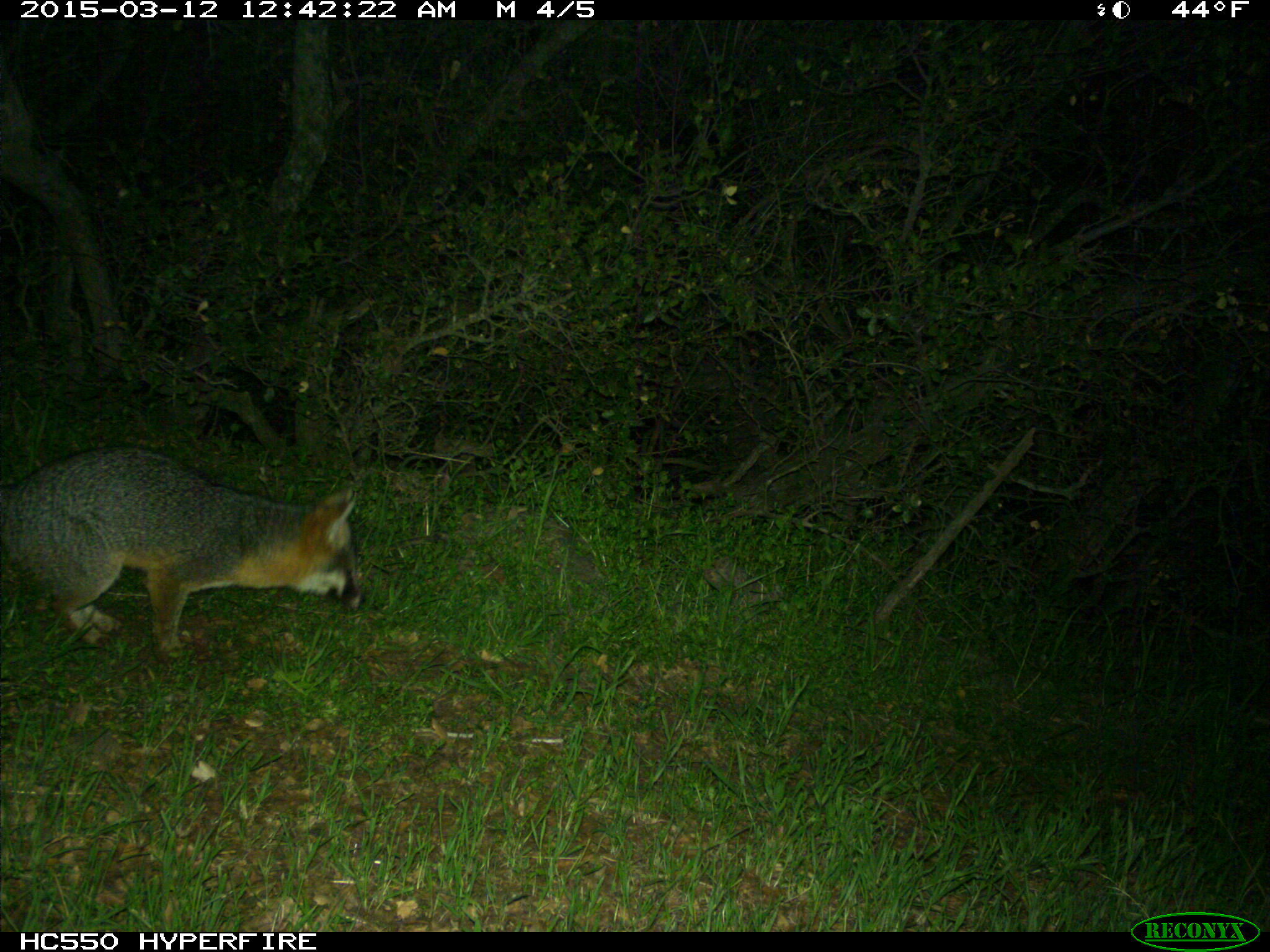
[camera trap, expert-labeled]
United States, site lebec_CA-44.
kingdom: Animalia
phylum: Chordata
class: Mammalia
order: Carnivora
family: Canidae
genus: Urocyon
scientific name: Urocyon cinereoargenteus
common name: gray fox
Urocyon cinereoargenteus (gray fox).